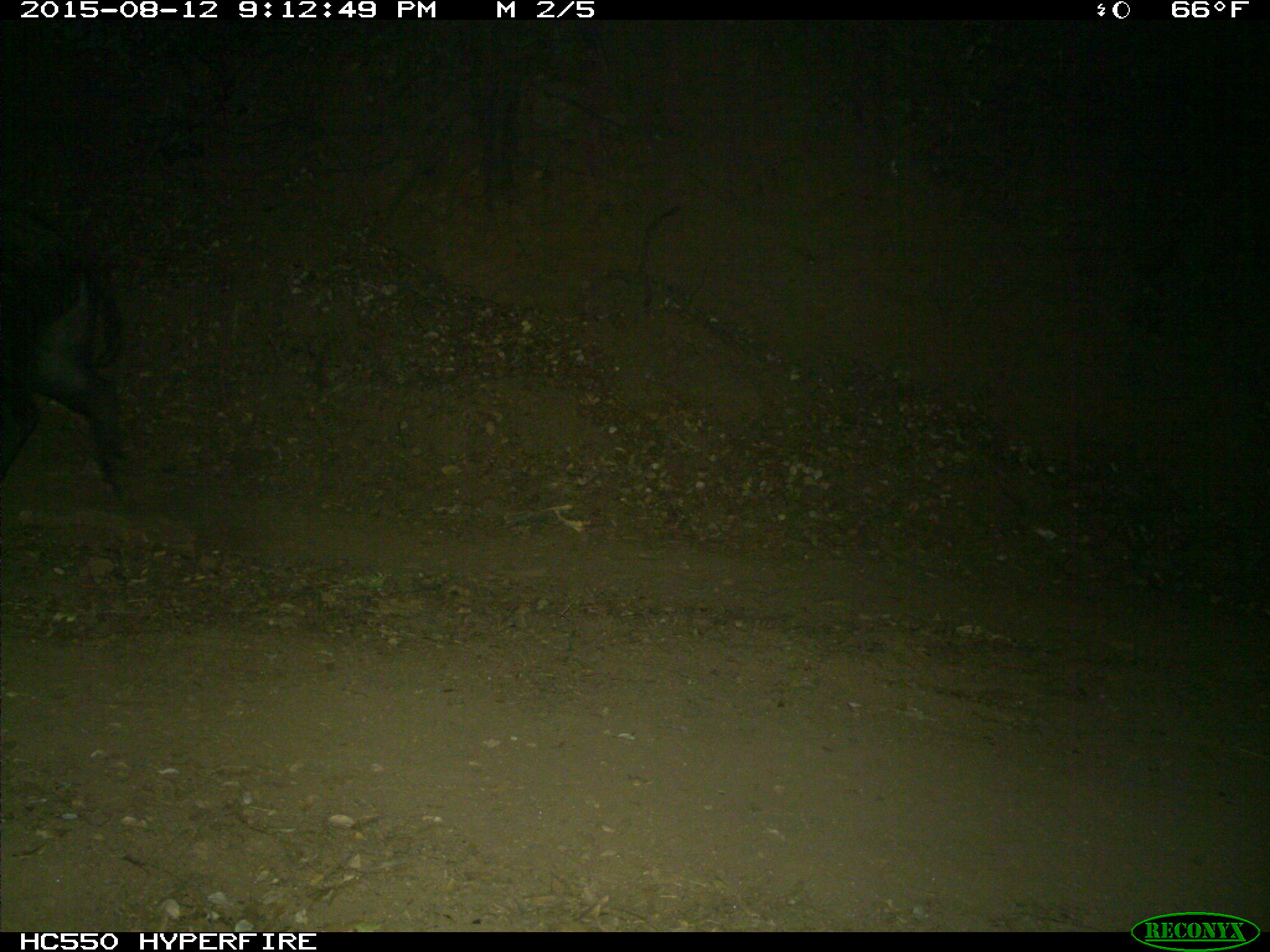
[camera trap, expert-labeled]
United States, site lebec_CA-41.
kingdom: Animalia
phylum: Chordata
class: Mammalia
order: Artiodactyla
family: Suidae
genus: Sus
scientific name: Sus scrofa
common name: wild boar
Sus scrofa (wild boar).